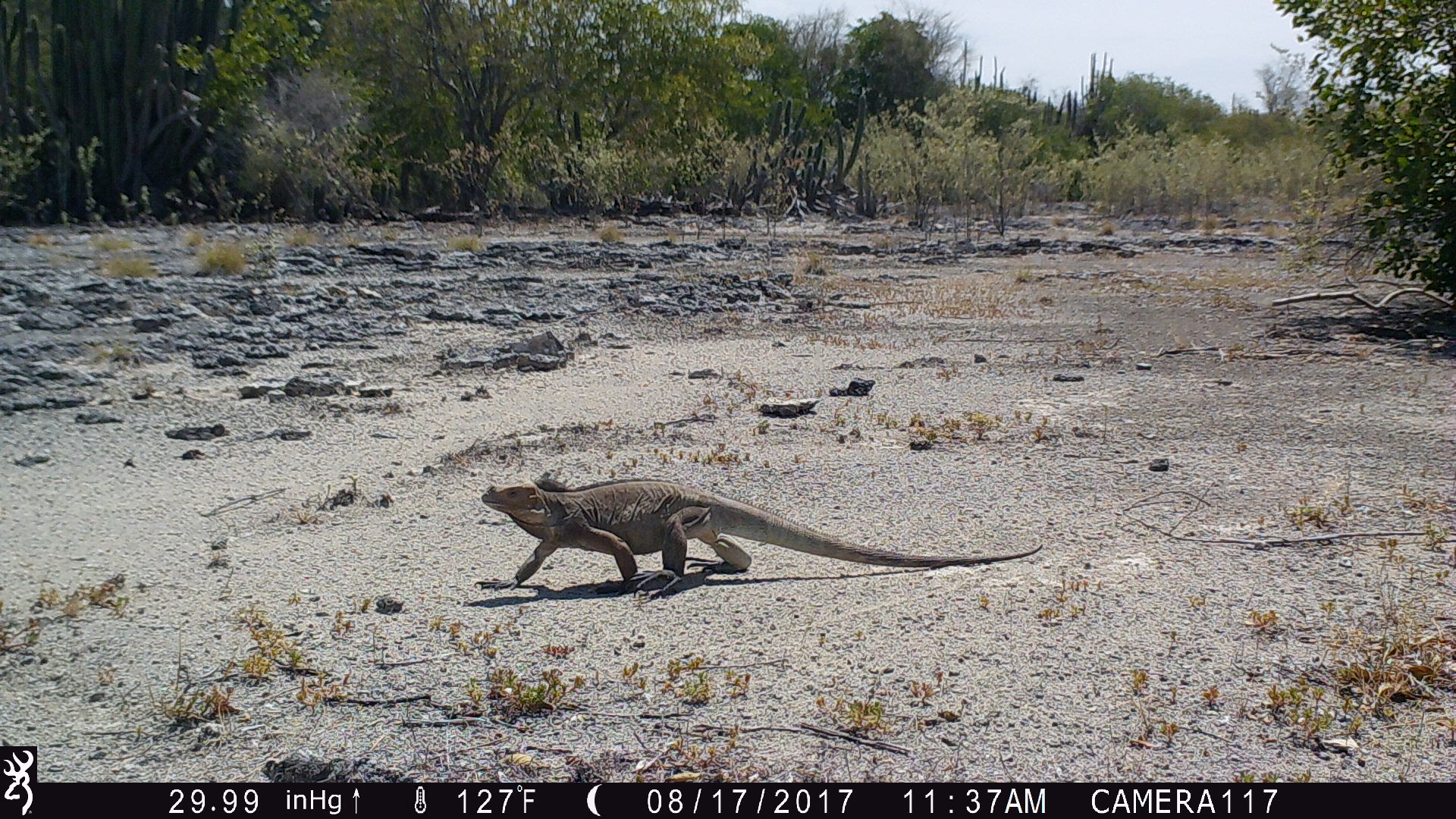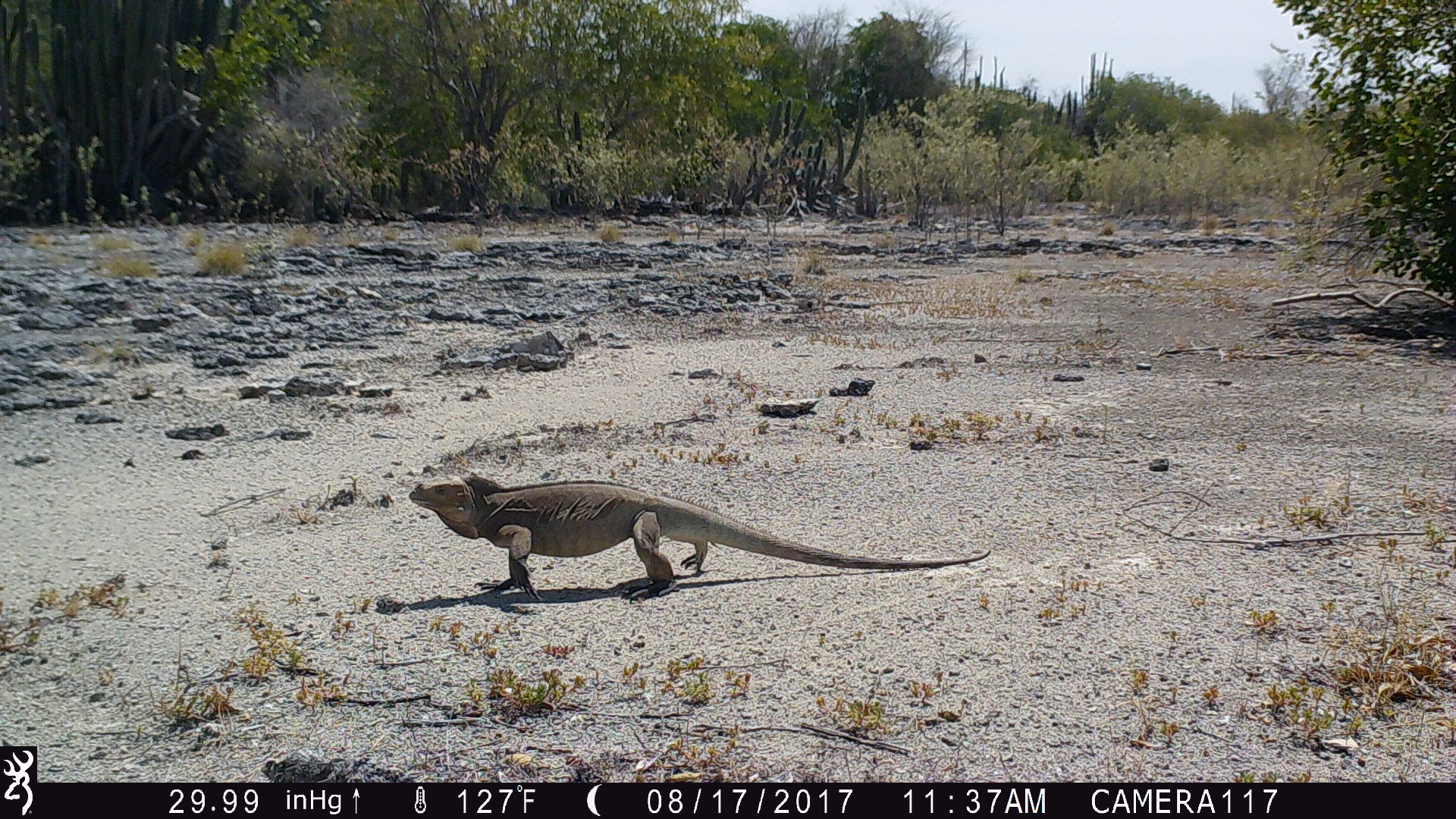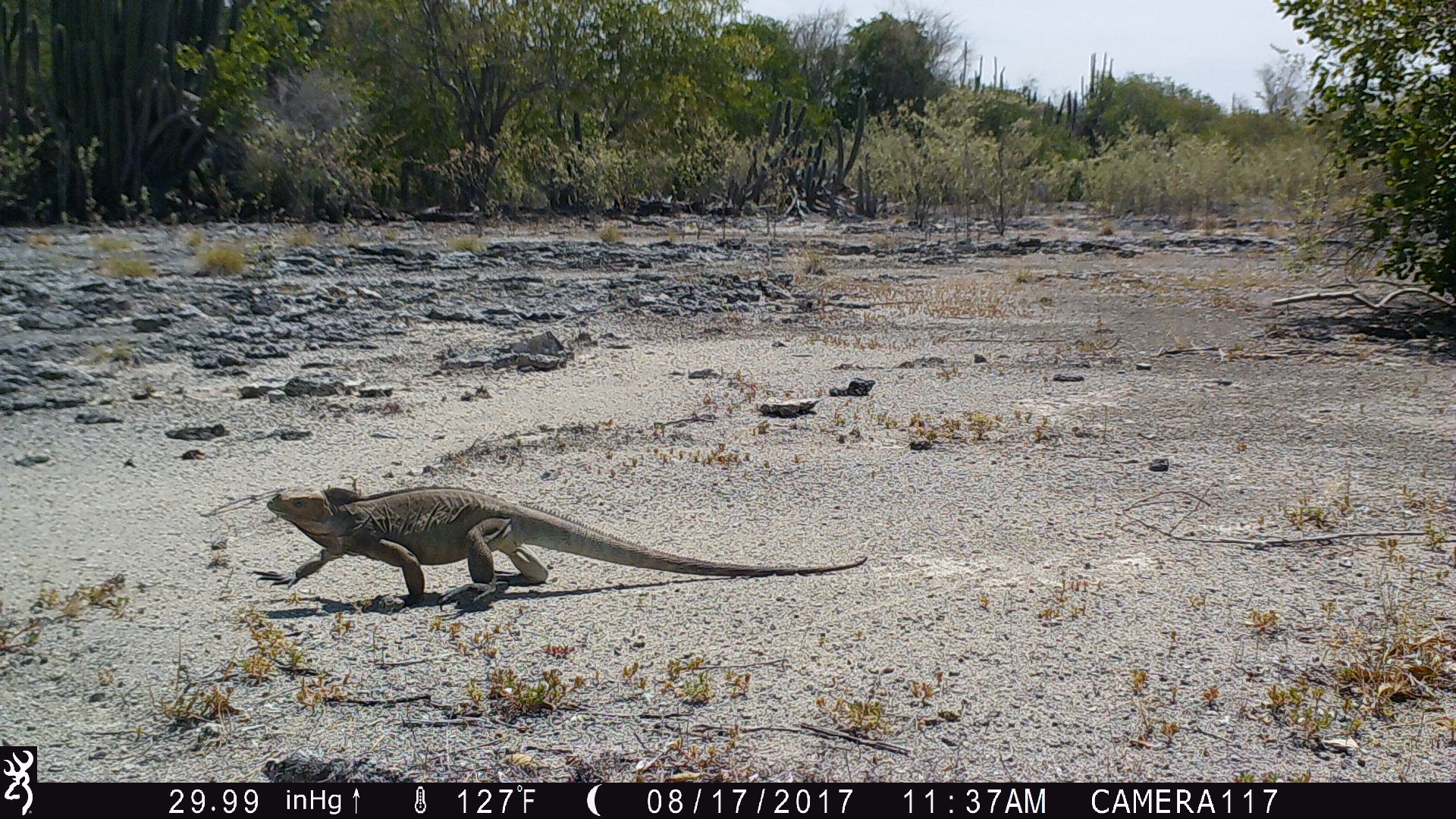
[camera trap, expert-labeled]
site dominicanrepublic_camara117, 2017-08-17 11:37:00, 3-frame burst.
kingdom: Animalia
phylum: Chordata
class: Reptilia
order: Squamata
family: Iguanidae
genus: Iguana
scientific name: Iguana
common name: typical iguanas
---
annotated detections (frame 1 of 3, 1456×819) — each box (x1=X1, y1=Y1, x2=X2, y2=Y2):
iguana: (x1=475, y1=479, x2=1034, y2=596)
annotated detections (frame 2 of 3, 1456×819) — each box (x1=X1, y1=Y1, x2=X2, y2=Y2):
iguana: (x1=399, y1=469, x2=981, y2=602)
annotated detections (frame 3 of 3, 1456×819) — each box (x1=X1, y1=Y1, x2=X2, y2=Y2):
iguana: (x1=257, y1=485, x2=858, y2=612)